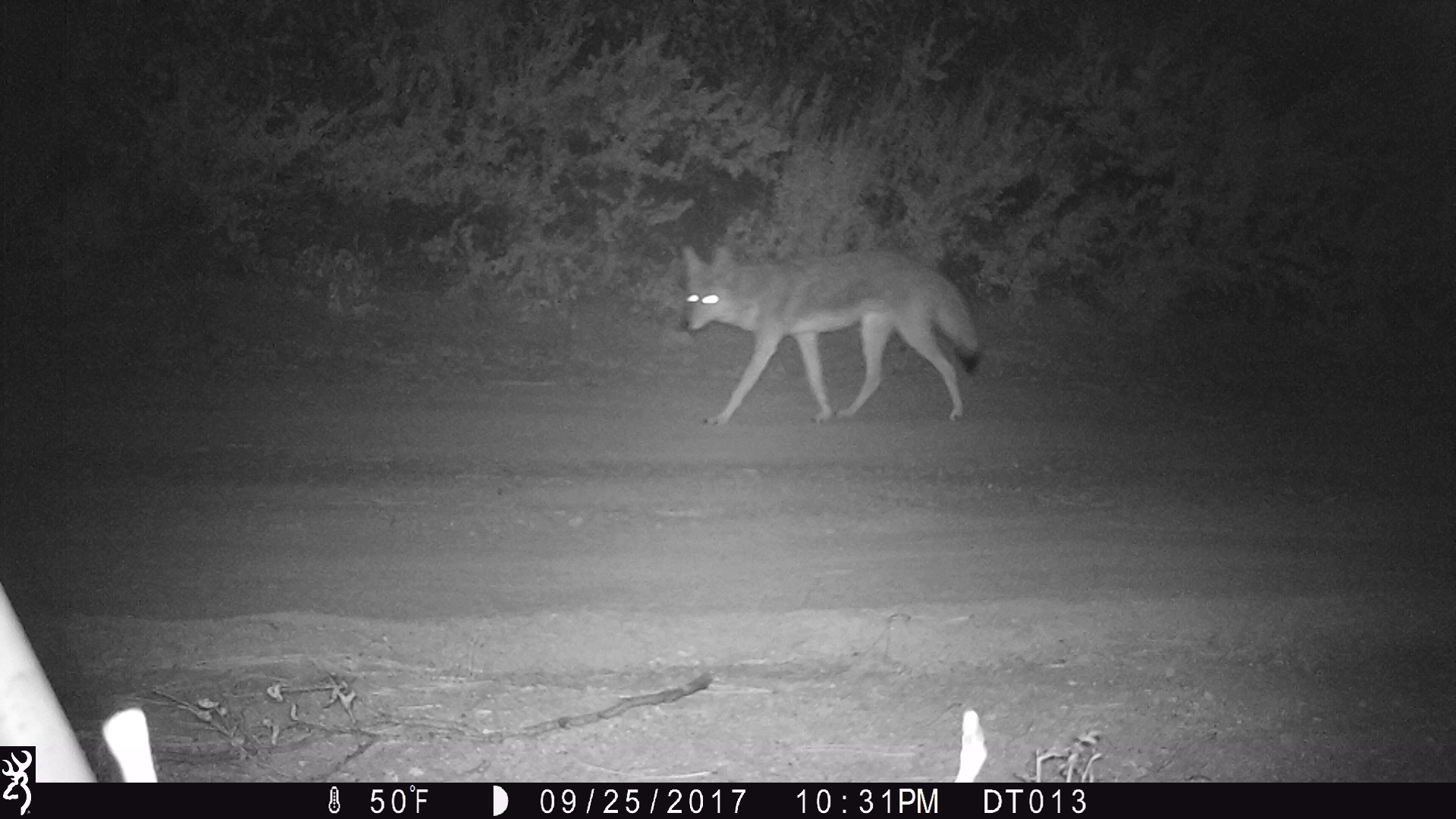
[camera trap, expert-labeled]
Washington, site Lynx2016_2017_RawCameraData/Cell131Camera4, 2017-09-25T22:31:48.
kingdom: Animalia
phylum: Chordata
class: Mammalia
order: Carnivora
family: Canidae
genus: Canis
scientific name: Canis latrans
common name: coyote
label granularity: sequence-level